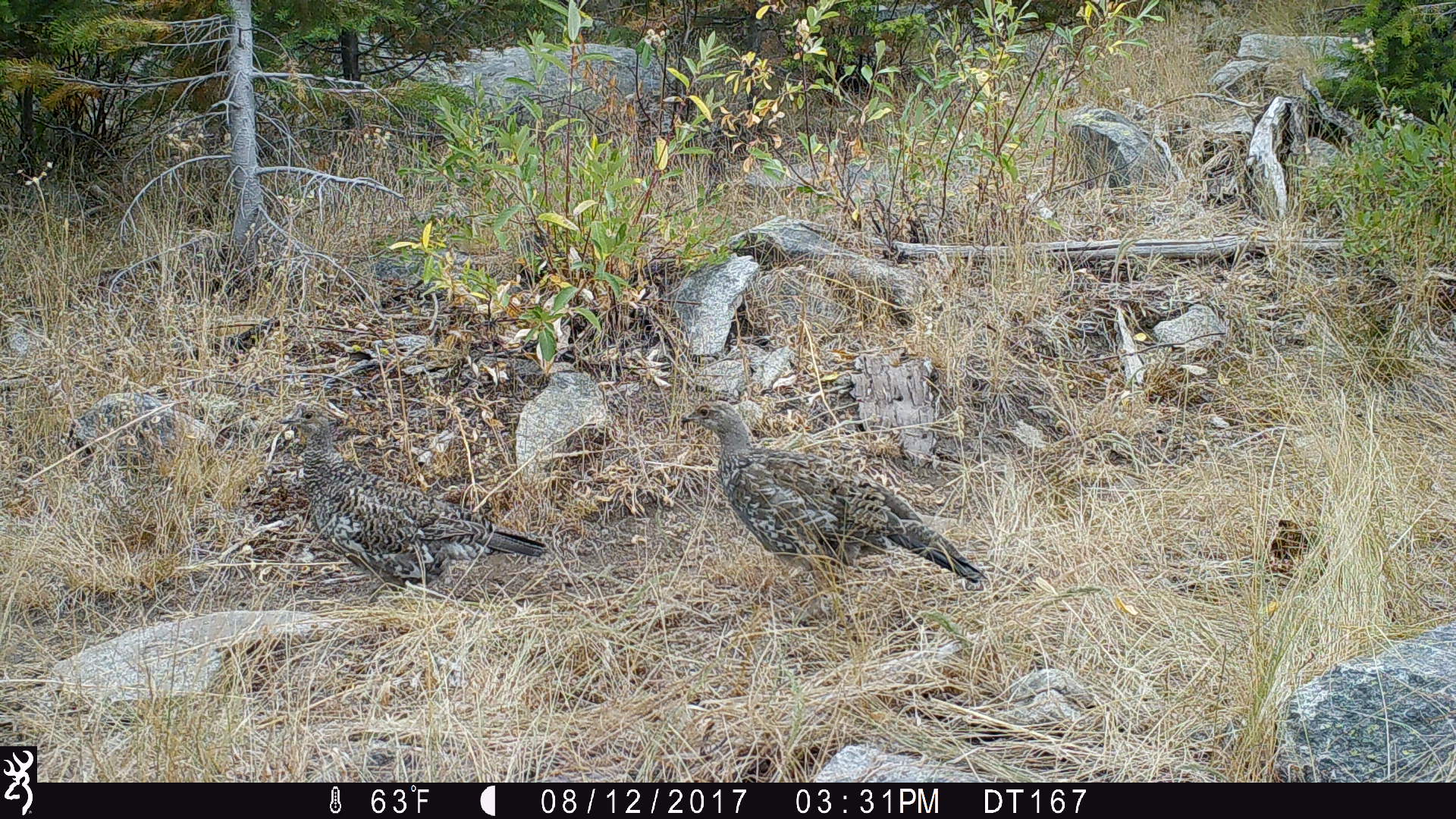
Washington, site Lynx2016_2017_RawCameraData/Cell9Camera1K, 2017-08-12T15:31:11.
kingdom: Animalia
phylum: Chordata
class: Aves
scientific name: Aves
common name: birds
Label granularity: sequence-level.